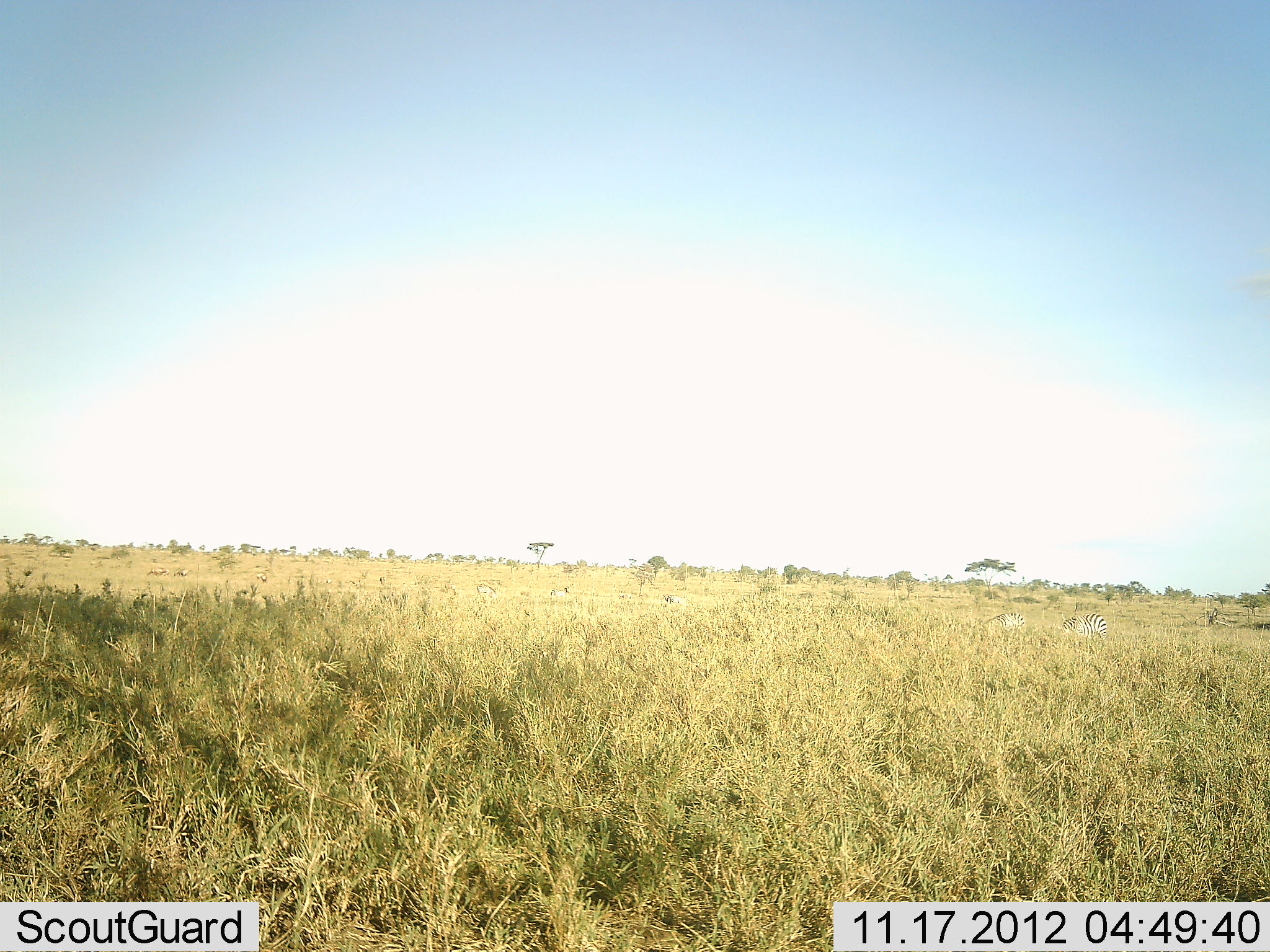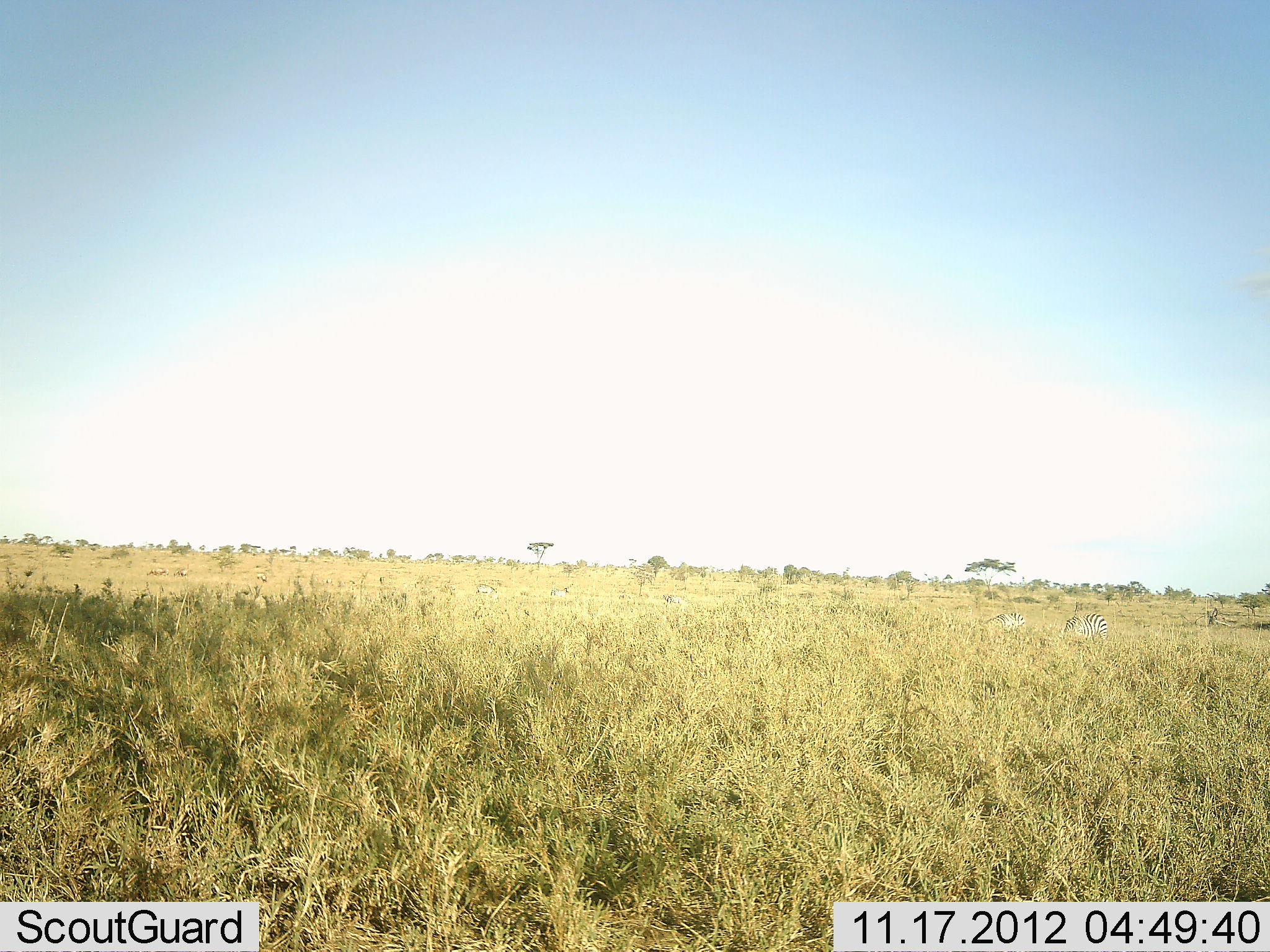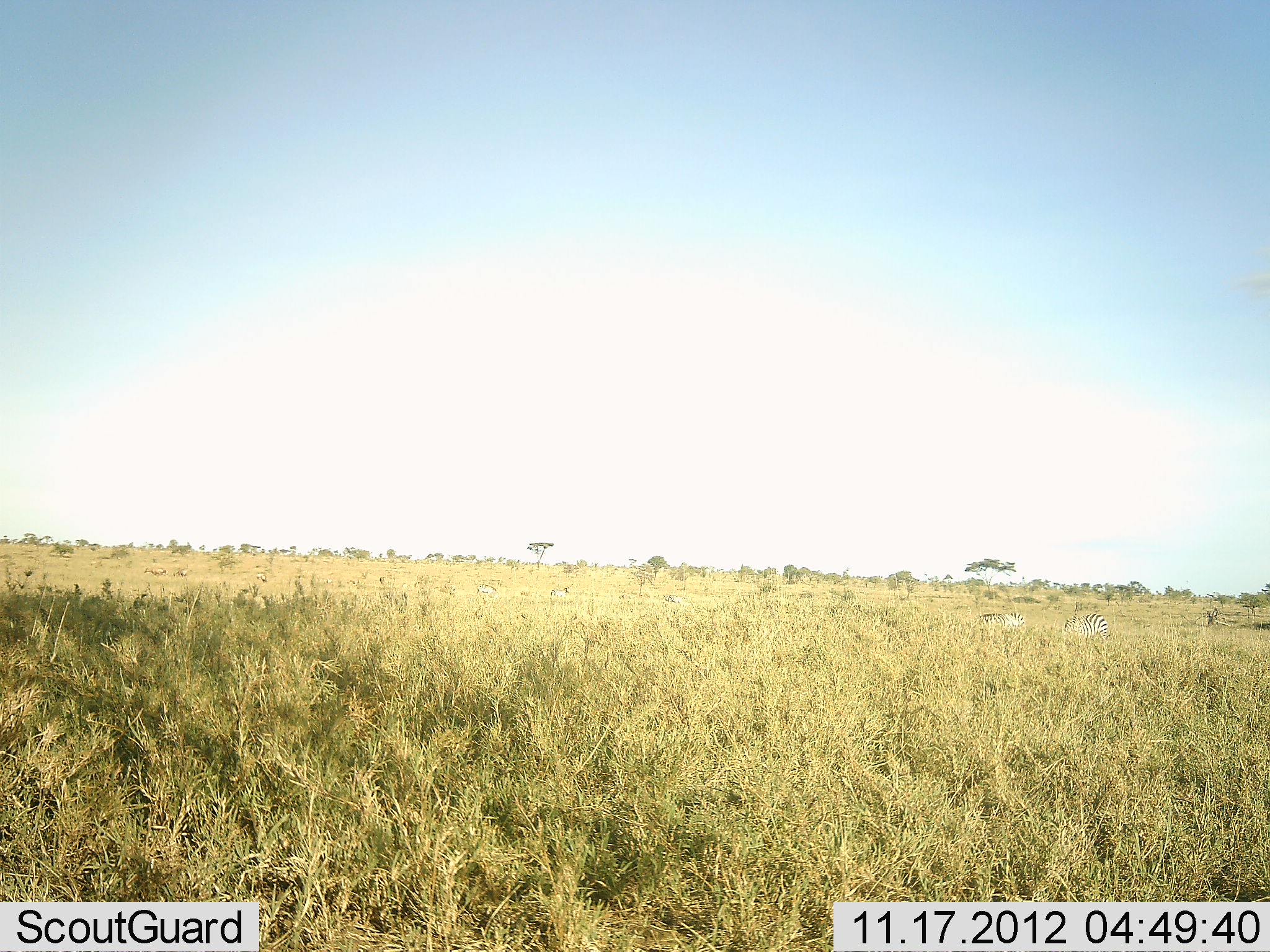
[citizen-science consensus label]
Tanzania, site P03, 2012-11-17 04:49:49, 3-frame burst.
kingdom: Animalia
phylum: Chordata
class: Mammalia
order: Perissodactyla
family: Equidae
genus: Equus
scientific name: Equus quagga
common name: plains zebra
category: zebra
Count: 5.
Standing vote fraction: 30%.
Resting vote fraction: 0%.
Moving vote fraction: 10%.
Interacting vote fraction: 0%.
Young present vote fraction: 0%.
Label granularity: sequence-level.